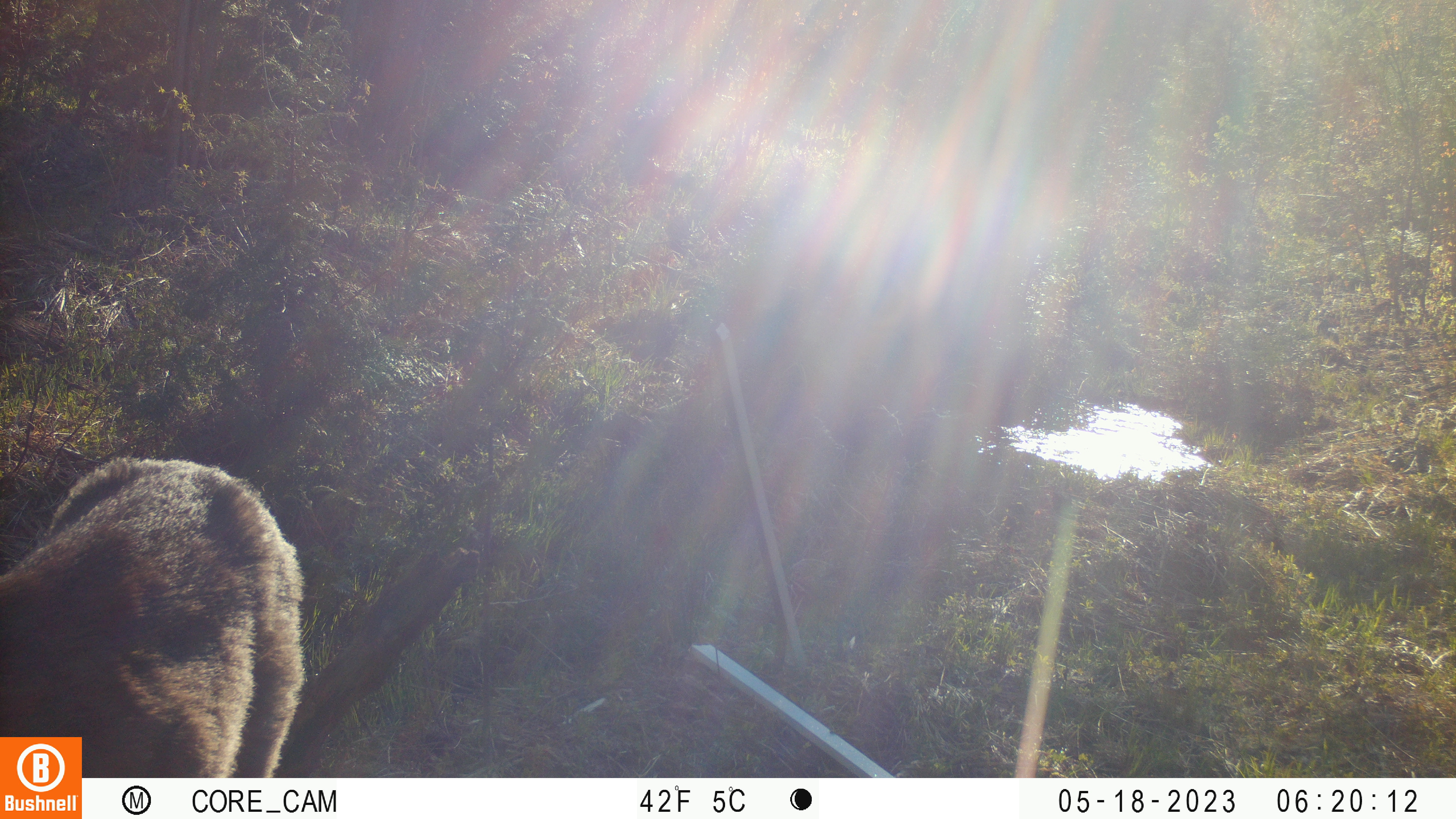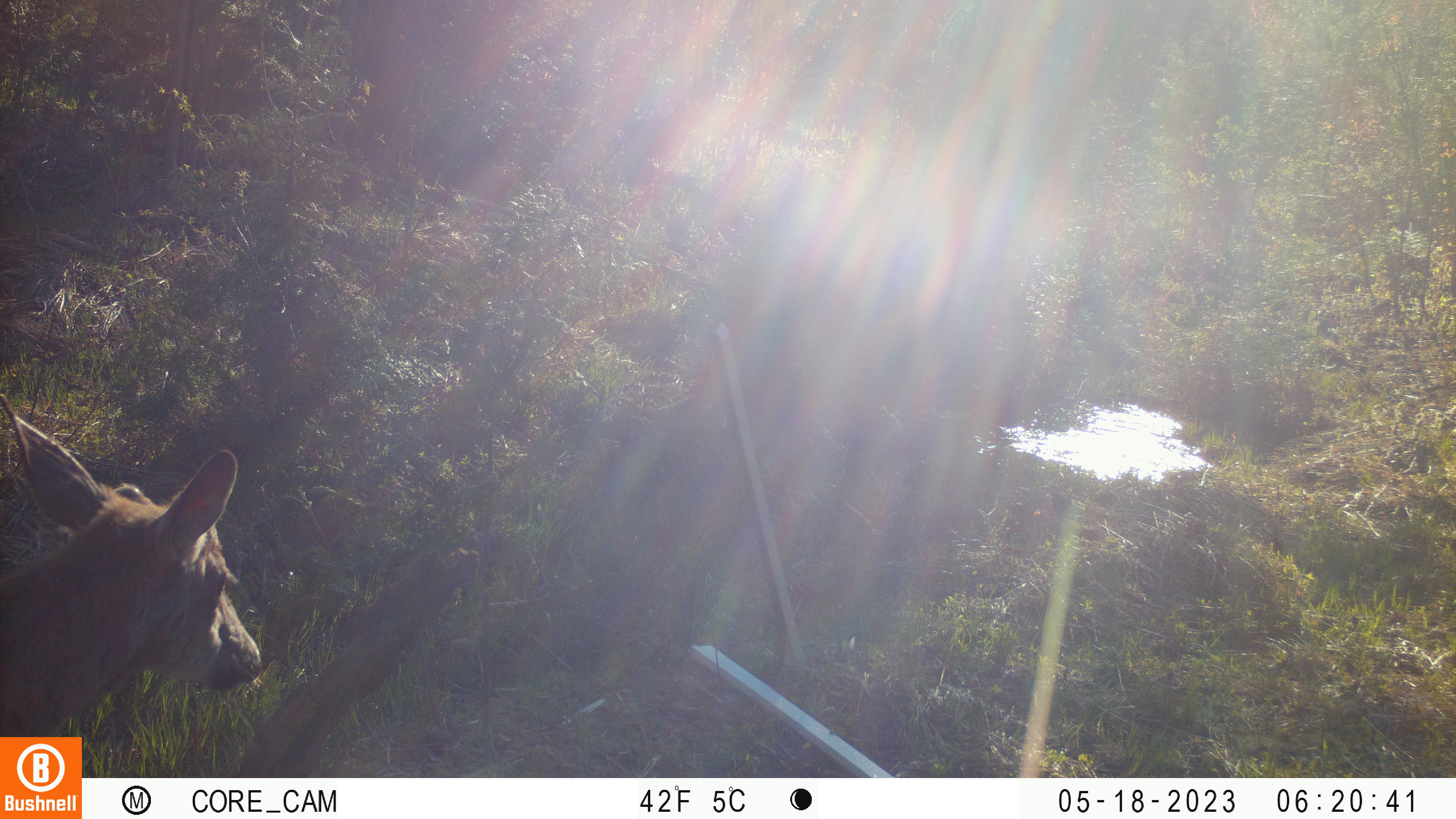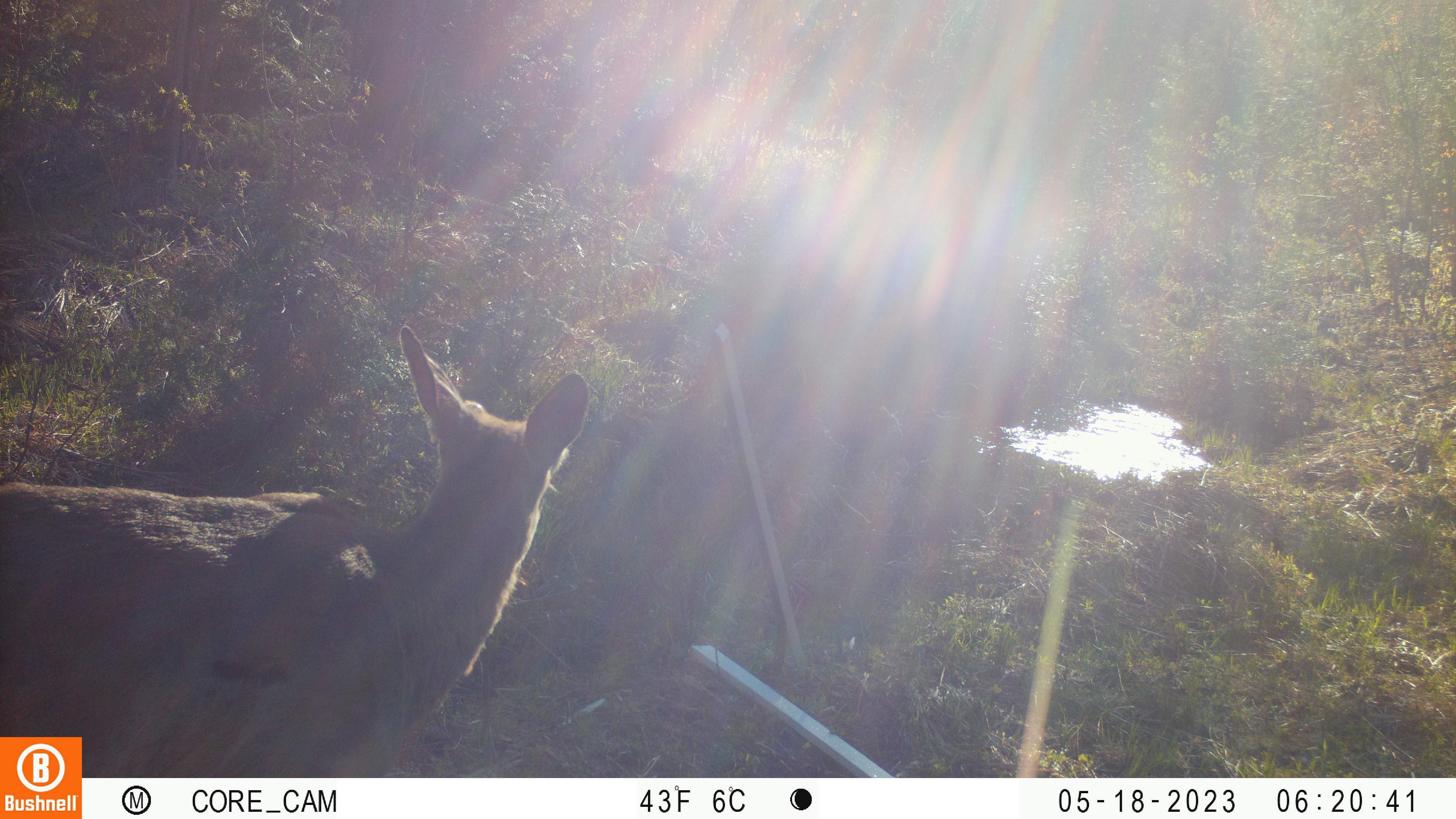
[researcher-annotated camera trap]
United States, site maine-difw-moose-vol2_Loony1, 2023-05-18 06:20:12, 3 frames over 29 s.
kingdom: Animalia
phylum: Chordata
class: Mammalia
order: Artiodactyla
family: Cervidae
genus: Odocoileus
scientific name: Odocoileus virginianus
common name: white-tailed deer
White-tailed deer (Odocoileus virginianus).